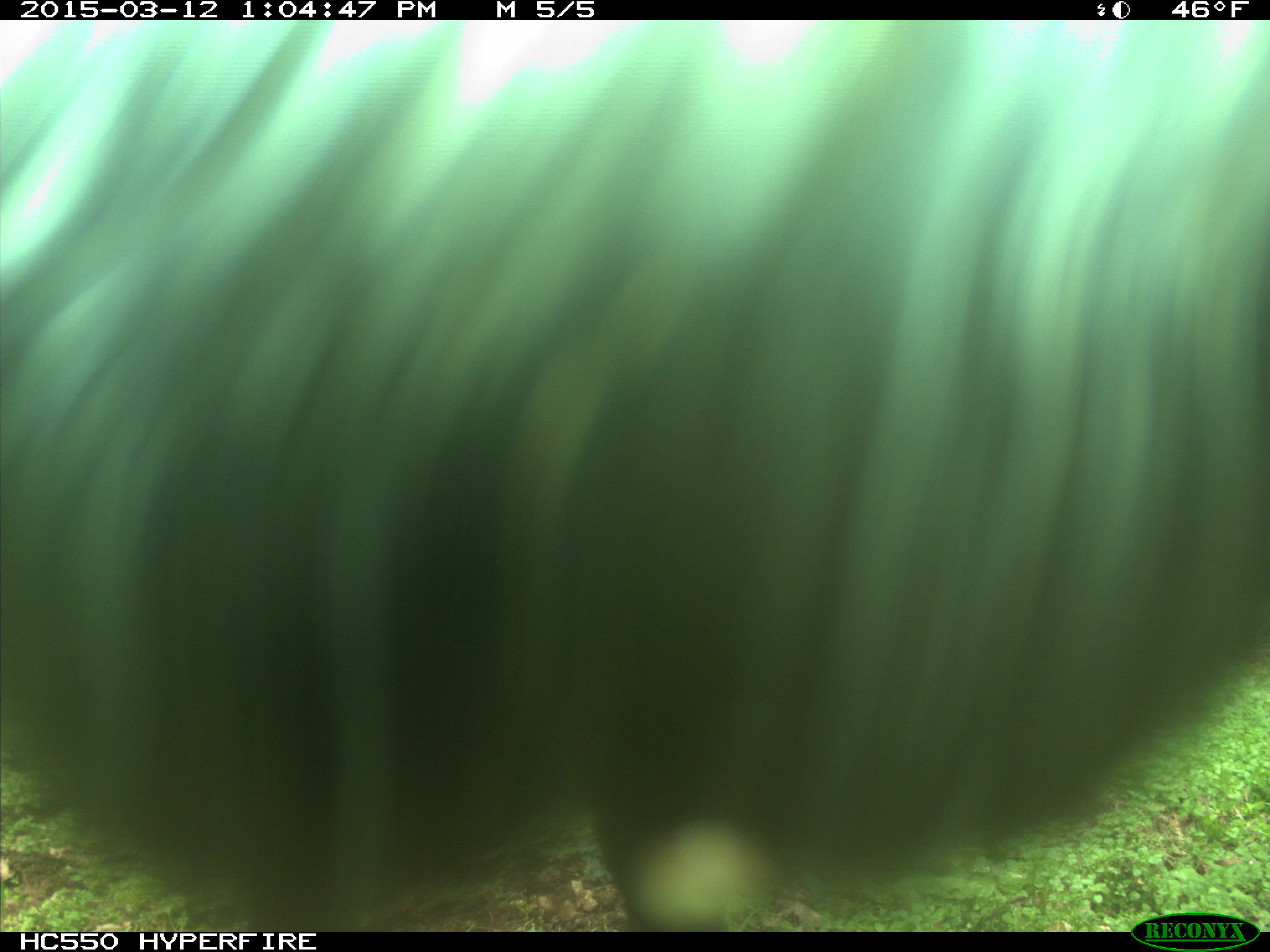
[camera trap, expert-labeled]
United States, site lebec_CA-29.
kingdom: Animalia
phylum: Chordata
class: Mammalia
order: Artiodactyla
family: Bovidae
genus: Bos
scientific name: Bos taurus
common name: domestic cow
Bos taurus (domestic cow).